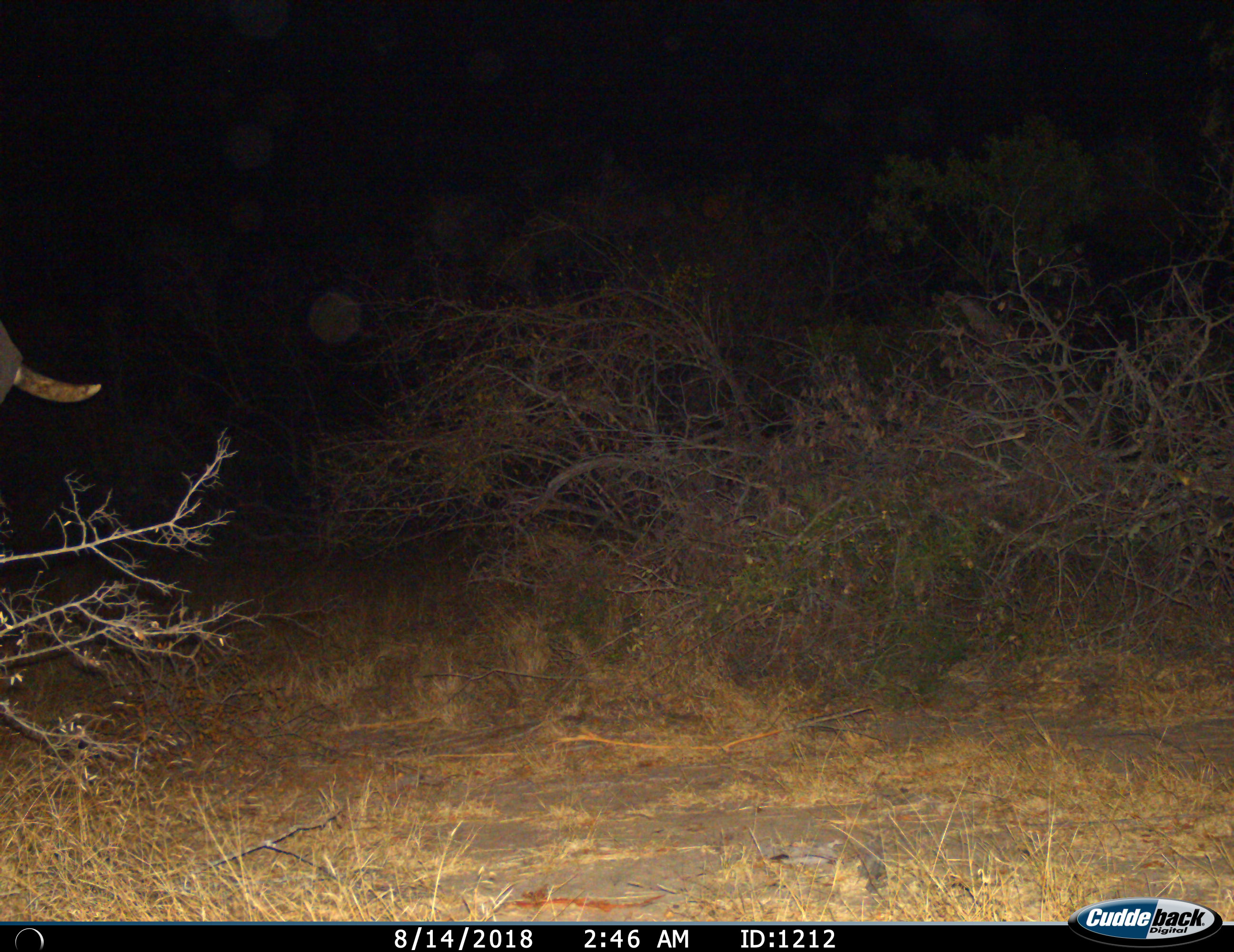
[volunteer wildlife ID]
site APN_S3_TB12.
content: unidentified animal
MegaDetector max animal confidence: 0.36